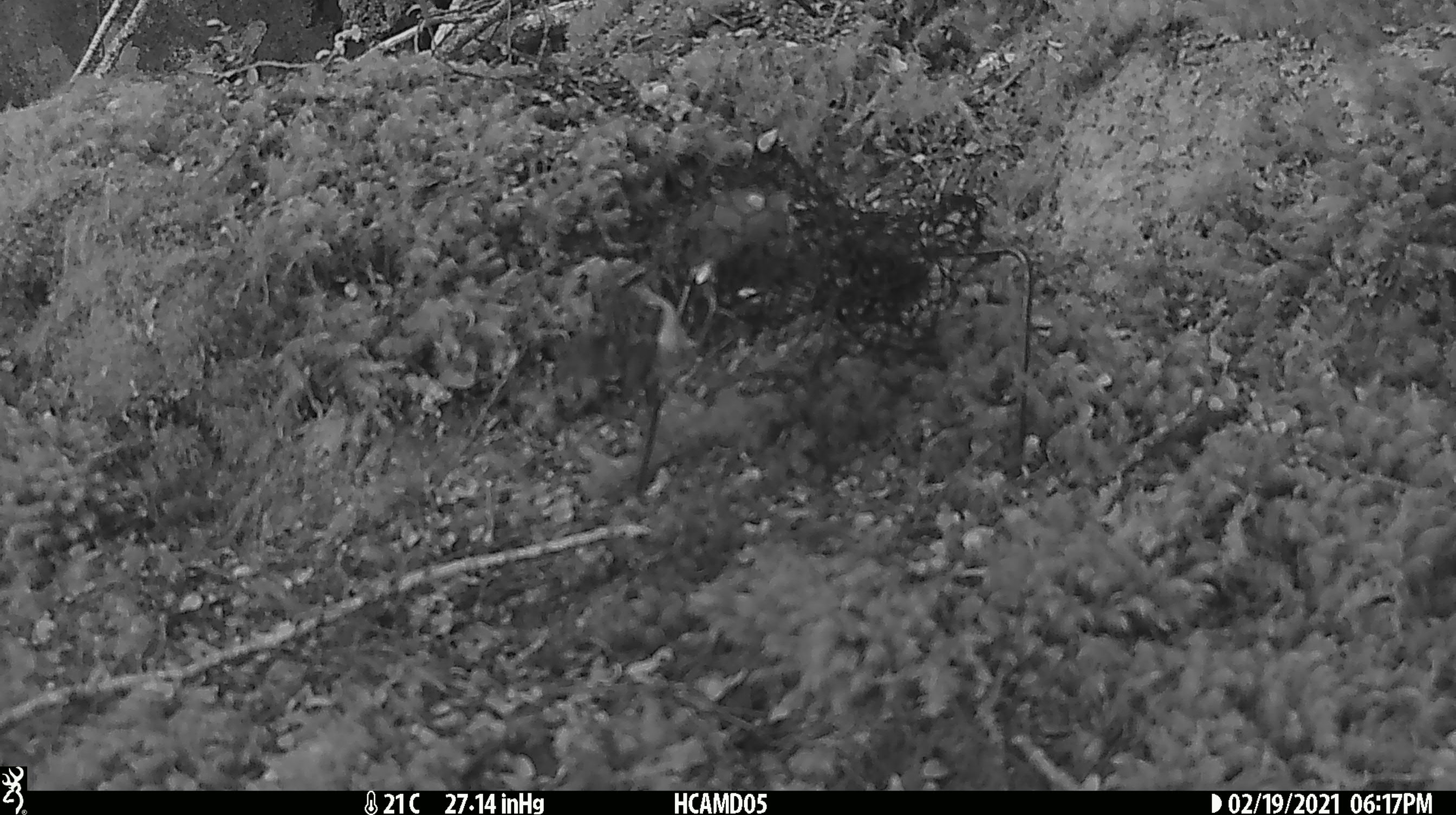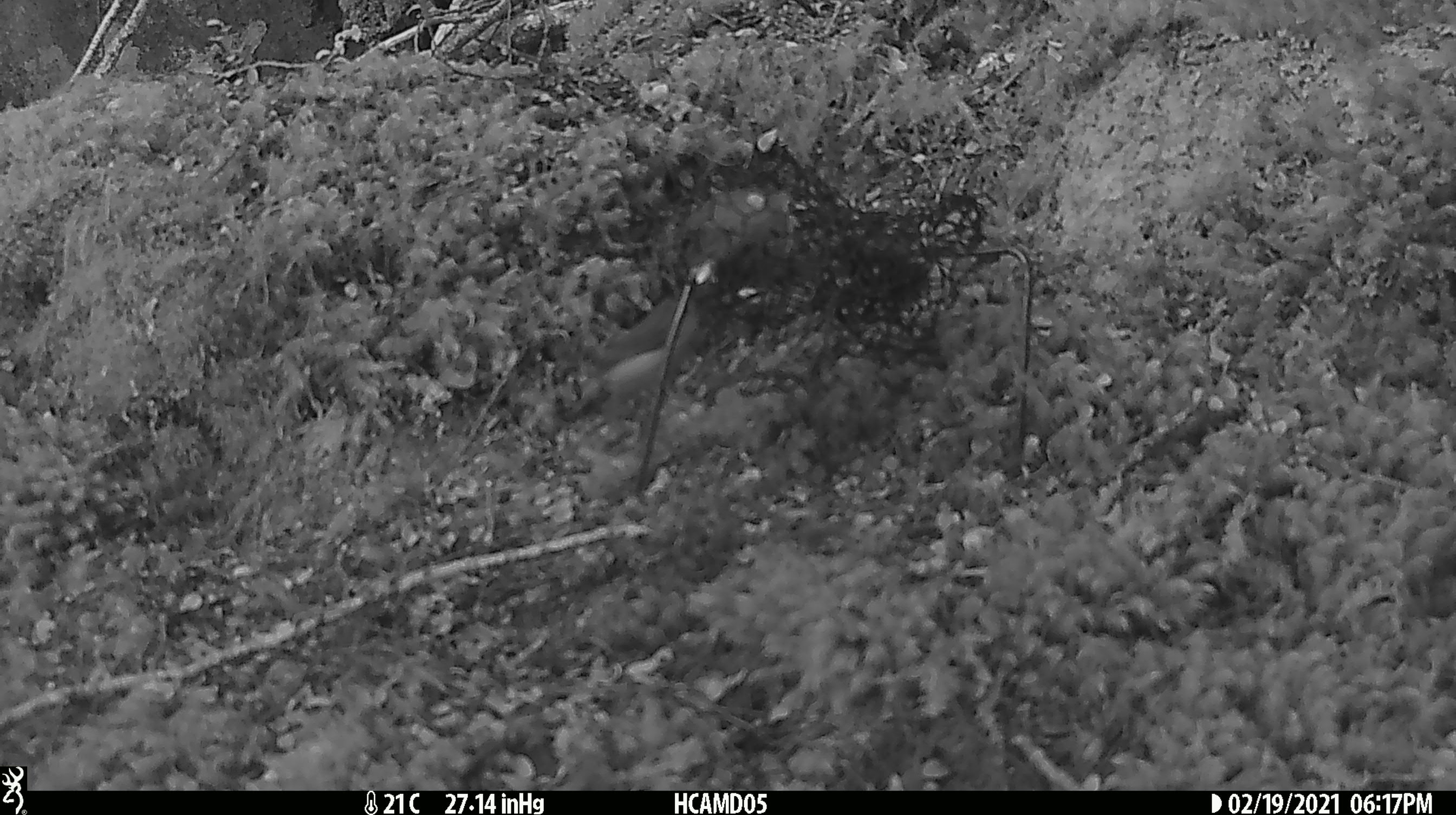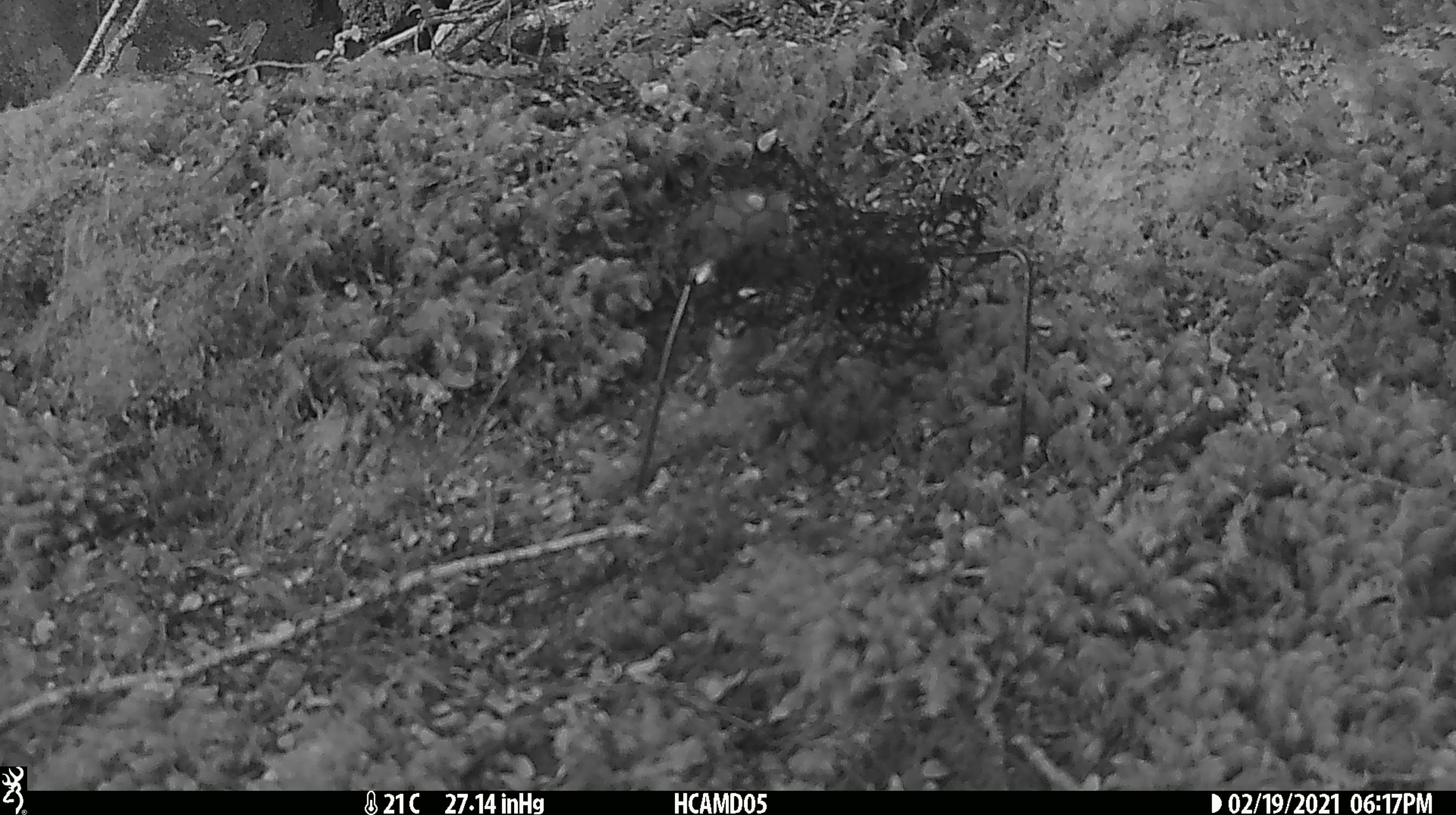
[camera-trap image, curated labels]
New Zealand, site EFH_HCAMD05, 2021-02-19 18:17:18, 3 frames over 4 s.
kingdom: Animalia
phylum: Chordata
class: Aves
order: Passeriformes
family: Acanthisittidae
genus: Acanthisitta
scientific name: Acanthisitta chloris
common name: rifleman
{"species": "rifleman (Acanthisitta chloris)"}